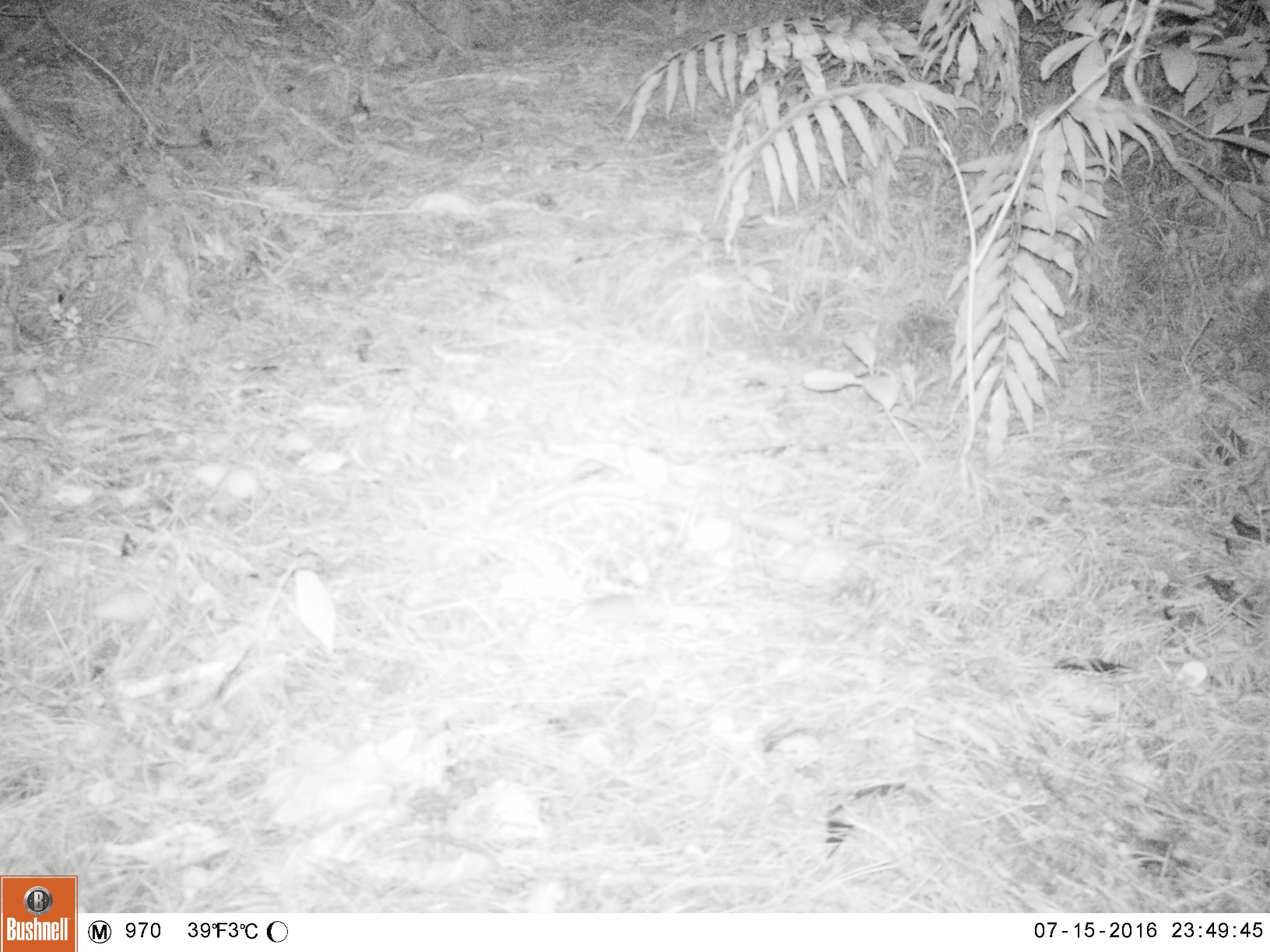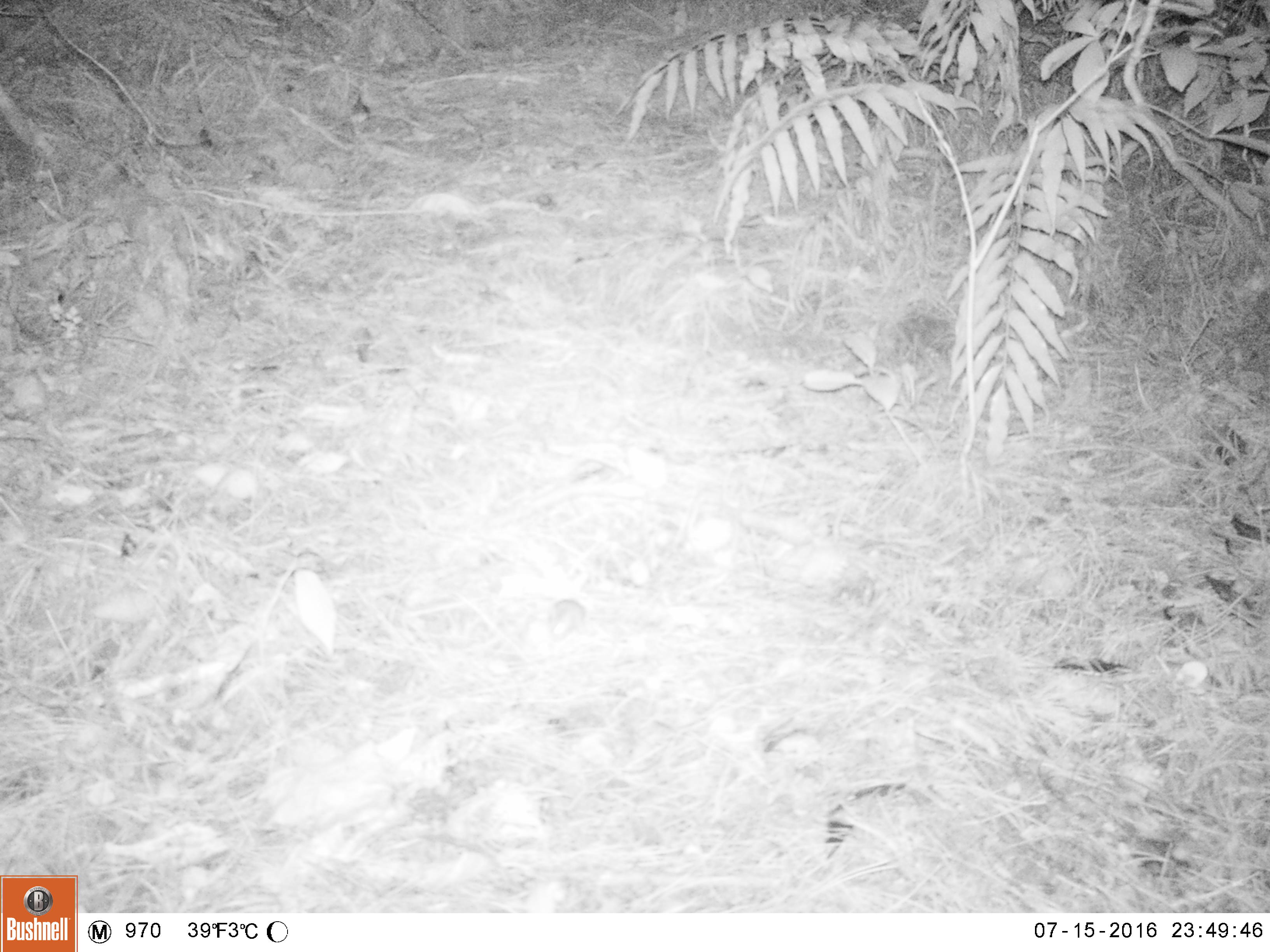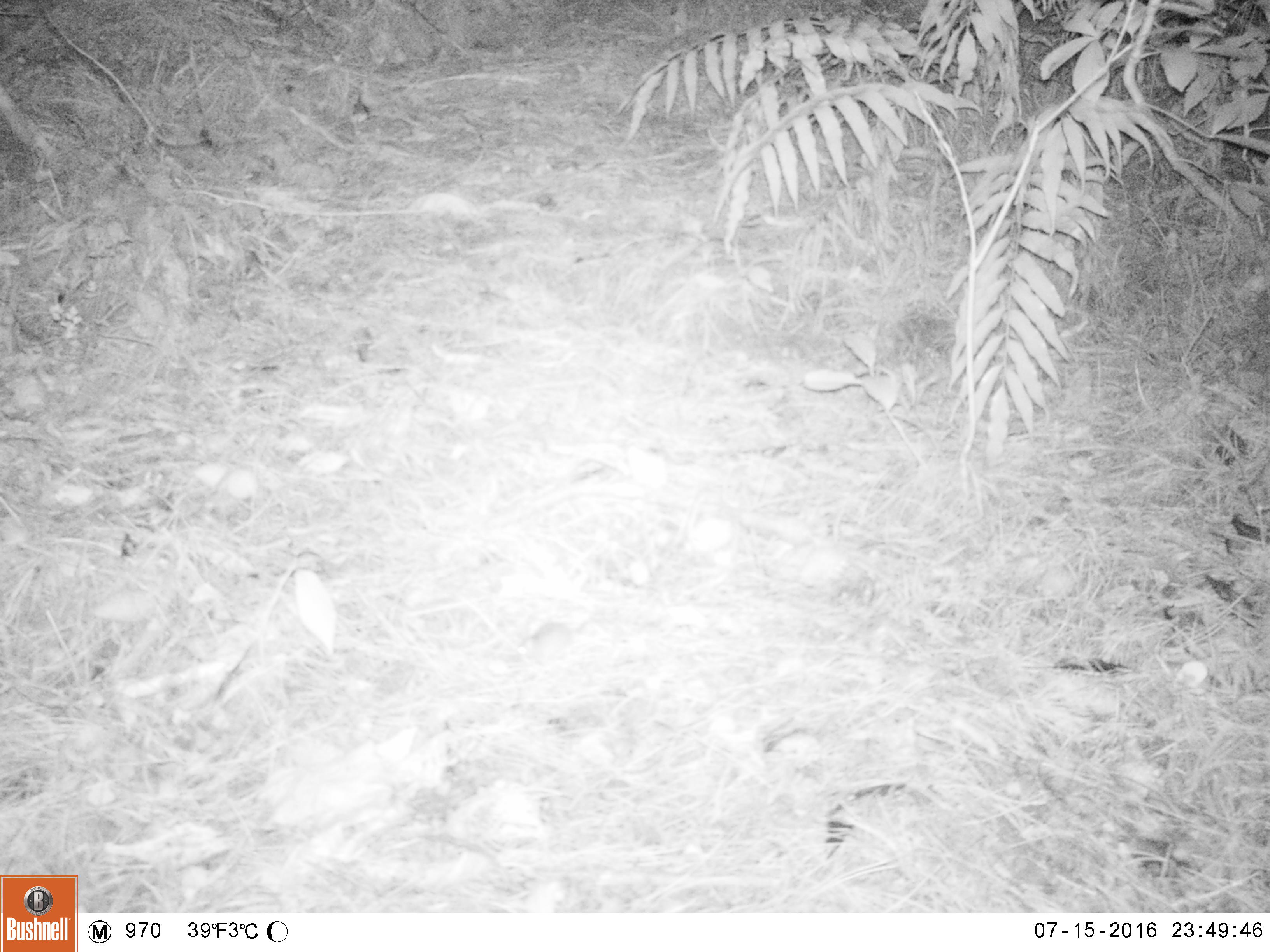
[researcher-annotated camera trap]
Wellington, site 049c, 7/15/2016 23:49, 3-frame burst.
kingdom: Animalia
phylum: Chordata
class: Mammalia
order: Rodentia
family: Muridae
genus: Mus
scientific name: Mus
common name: mouse